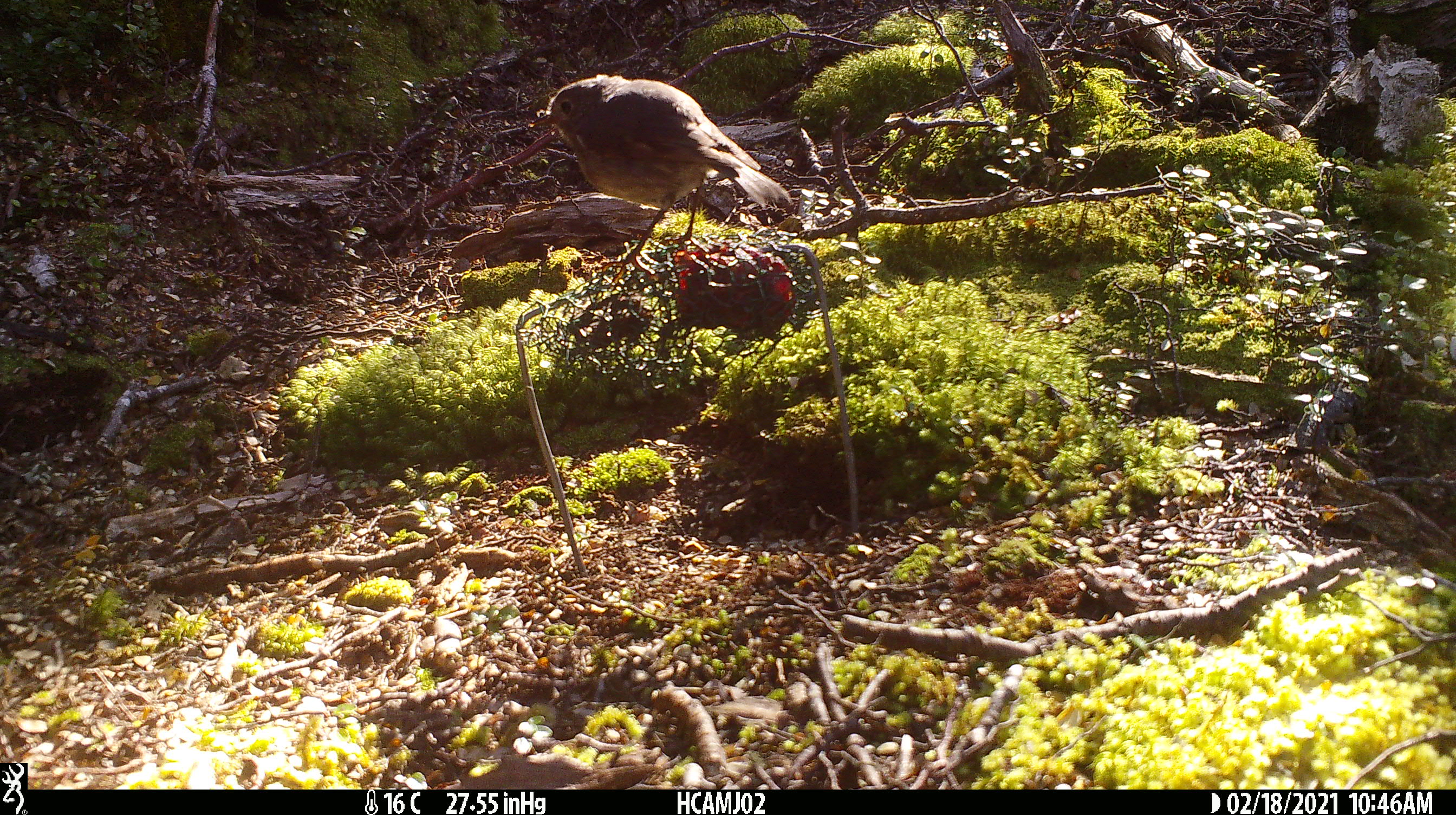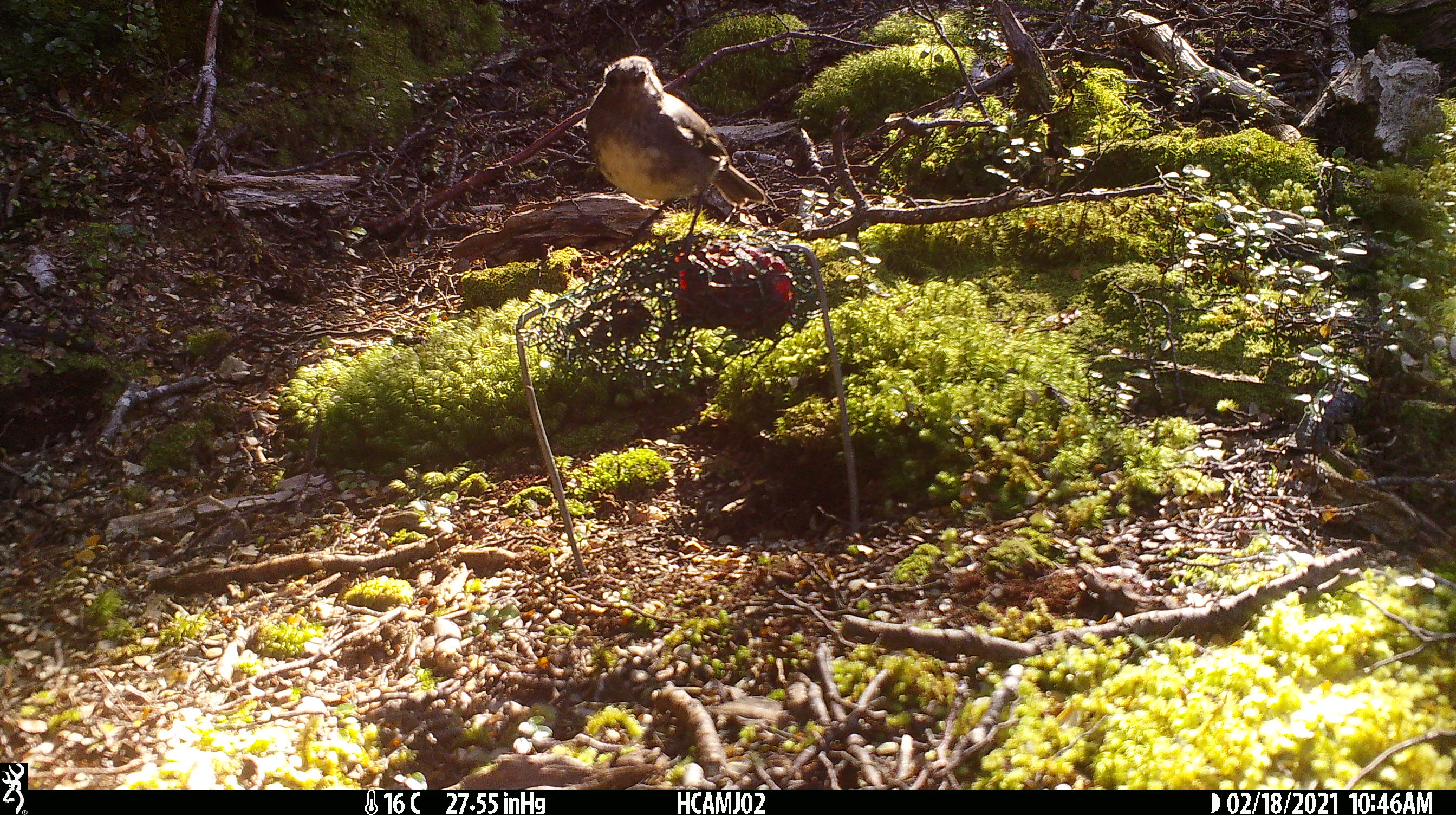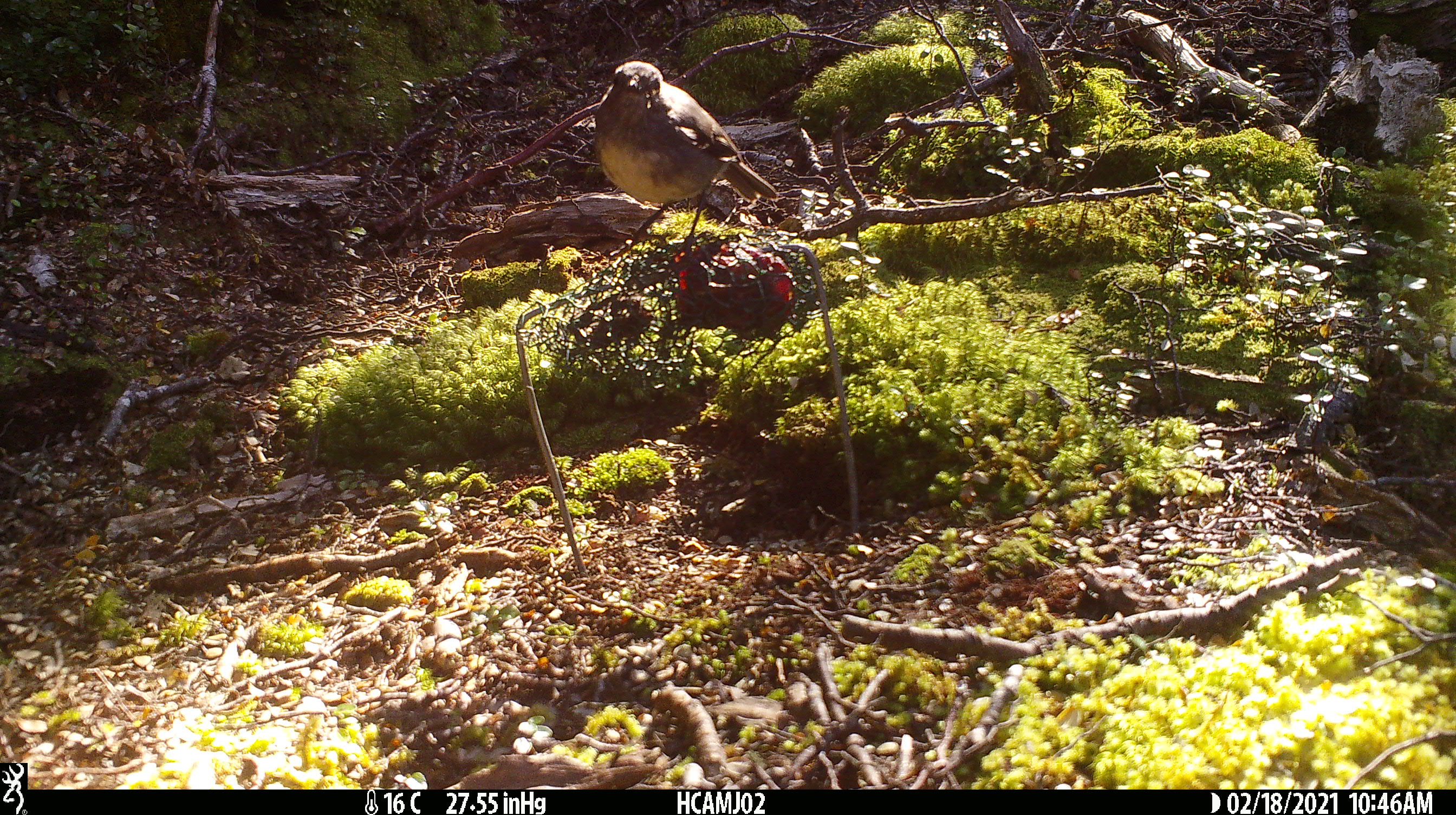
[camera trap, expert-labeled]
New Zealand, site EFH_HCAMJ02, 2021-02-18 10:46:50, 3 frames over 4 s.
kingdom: Animalia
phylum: Chordata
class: Aves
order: Passeriformes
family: Petroicidae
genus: Petroica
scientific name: Petroica australis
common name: new zealand robin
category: robin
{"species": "robin (new zealand robin) (Petroica australis)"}